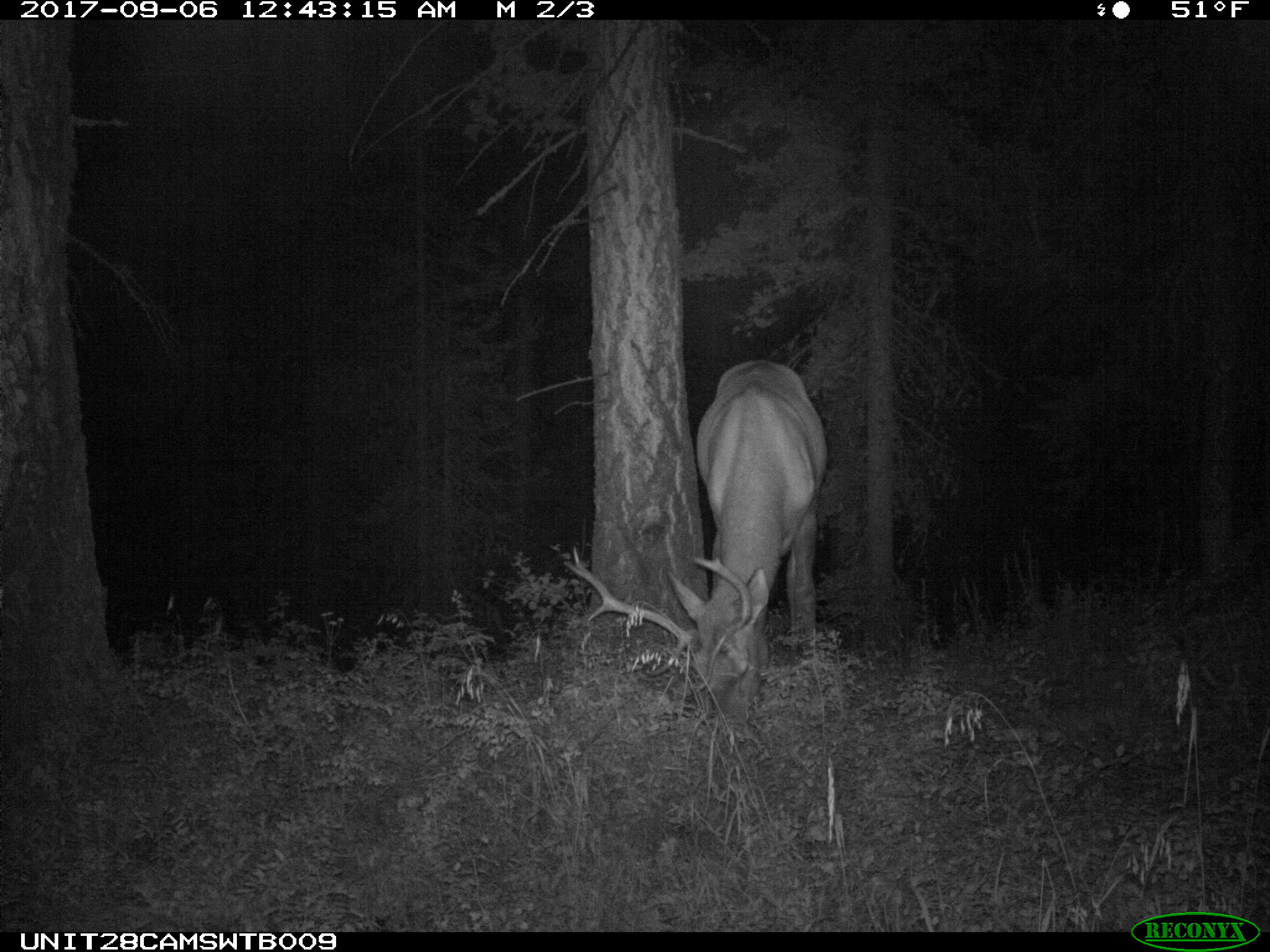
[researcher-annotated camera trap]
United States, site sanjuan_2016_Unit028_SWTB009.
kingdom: Animalia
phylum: Chordata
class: Mammalia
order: Artiodactyla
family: Cervidae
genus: Cervus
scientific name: Cervus elaphus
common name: red deer